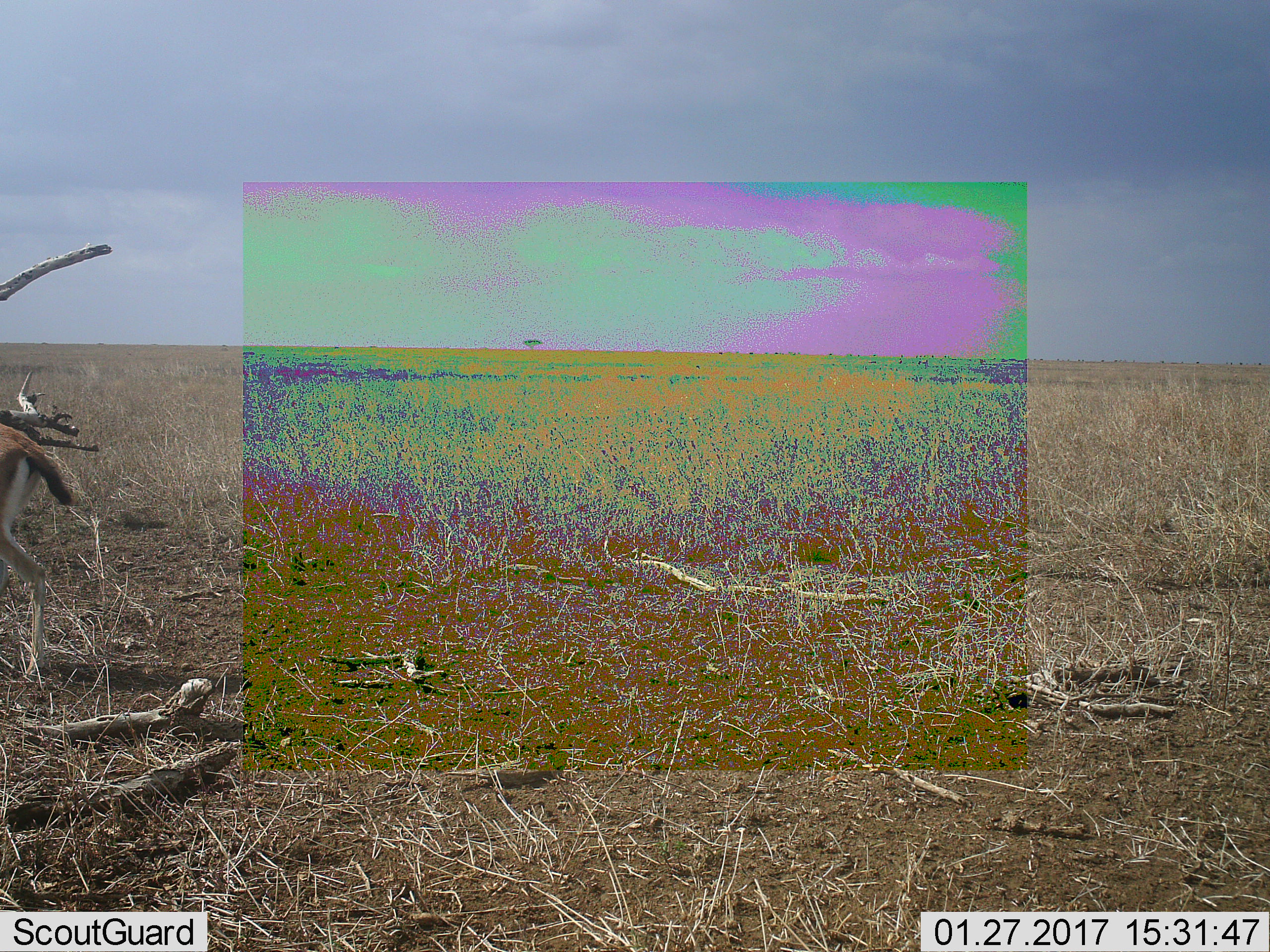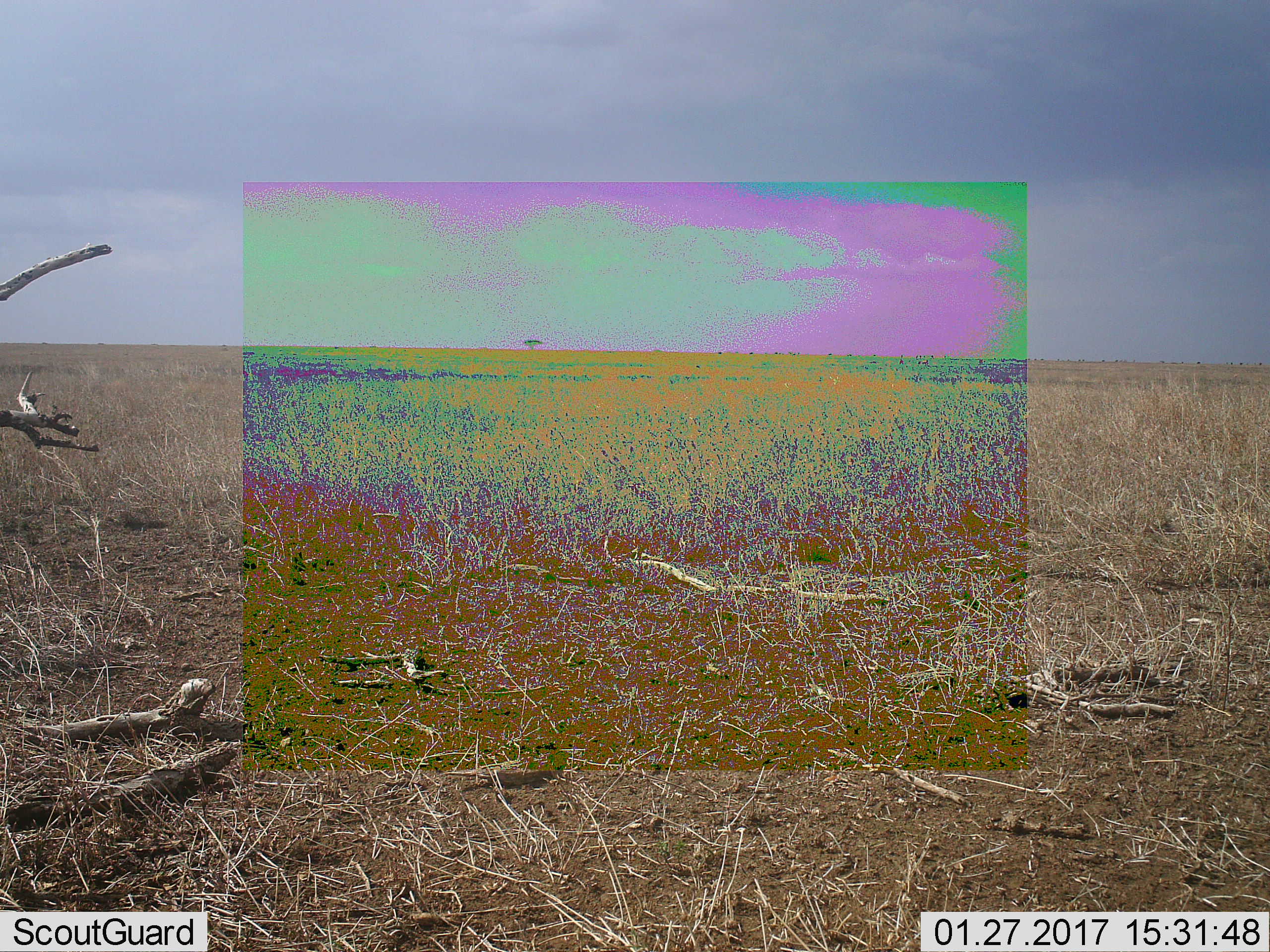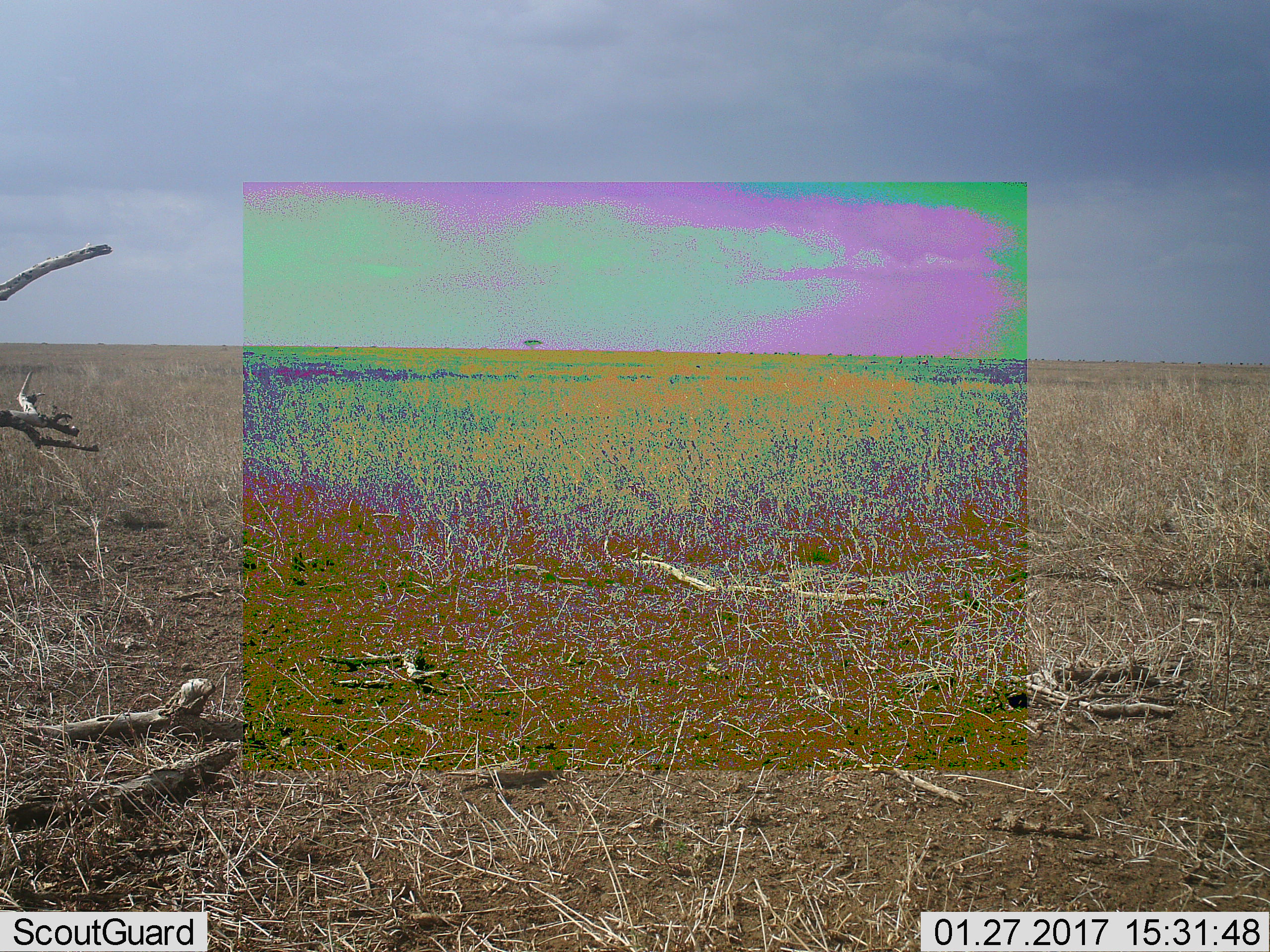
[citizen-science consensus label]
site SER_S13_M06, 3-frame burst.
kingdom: Animalia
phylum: Chordata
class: Mammalia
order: Artiodactyla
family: Bovidae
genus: Eudorcas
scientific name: Eudorcas thomsonii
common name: thomson's gazelle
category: gazellethomsons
Gazellethomsons (thomson's gazelle) (Eudorcas thomsonii), count 1. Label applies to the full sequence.